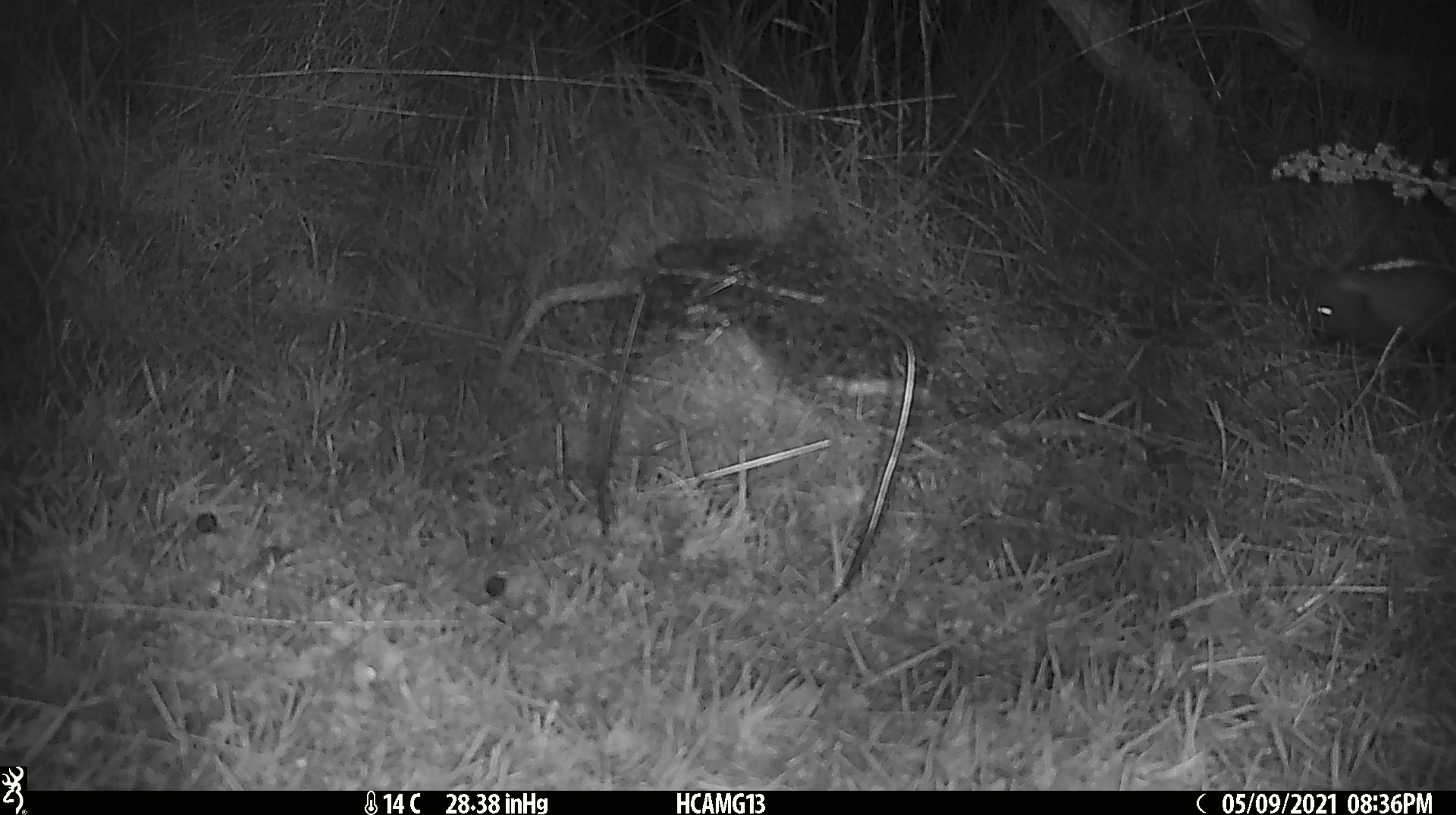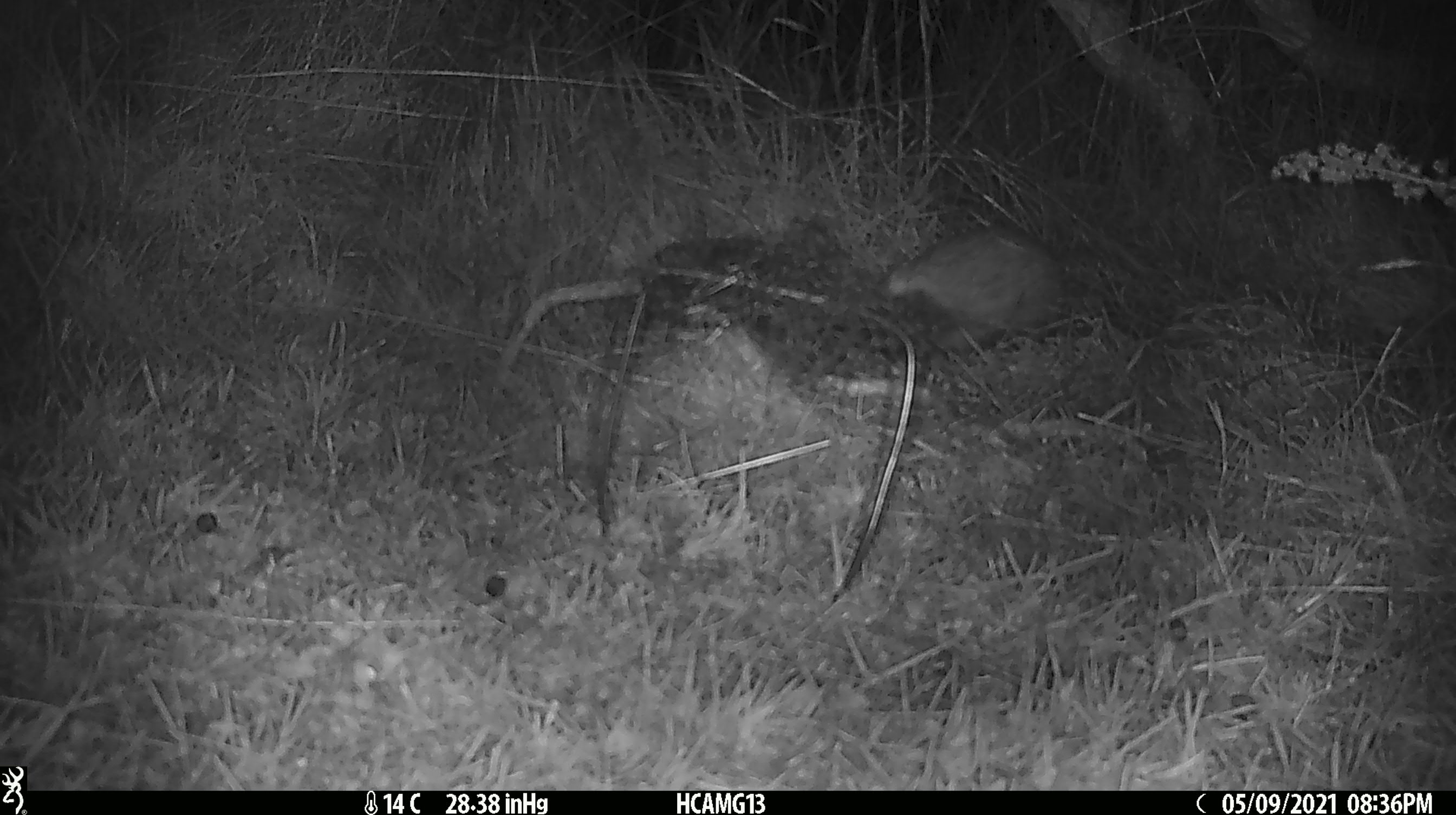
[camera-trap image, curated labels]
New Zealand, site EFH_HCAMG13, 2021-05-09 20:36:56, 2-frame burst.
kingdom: Animalia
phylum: Chordata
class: Mammalia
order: Eulipotyphla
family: Erinaceidae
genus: Erinaceus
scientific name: Erinaceus europaeus europaeus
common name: european hedgehog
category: hedgehog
Hedgehog (european hedgehog) (Erinaceus europaeus europaeus).